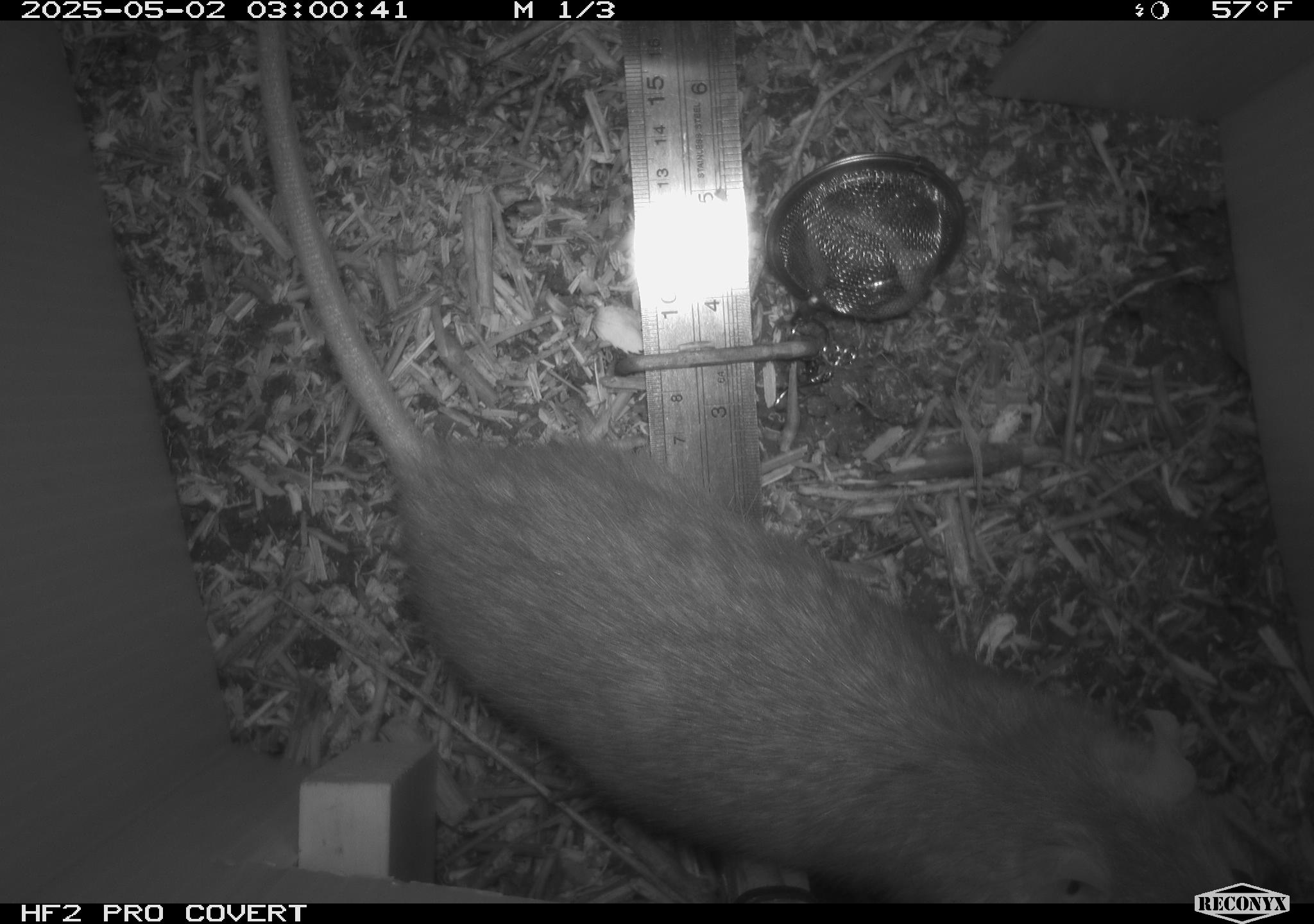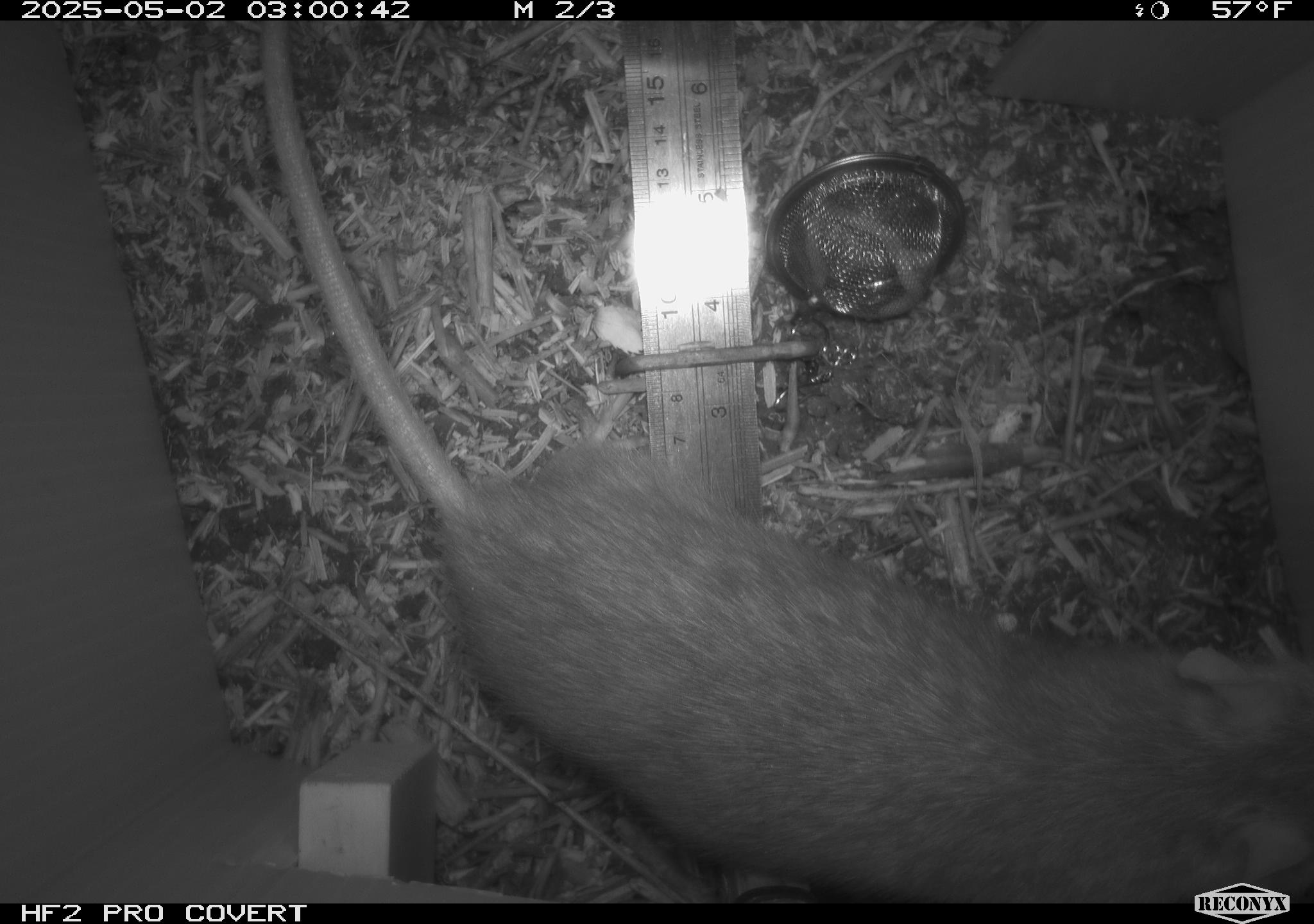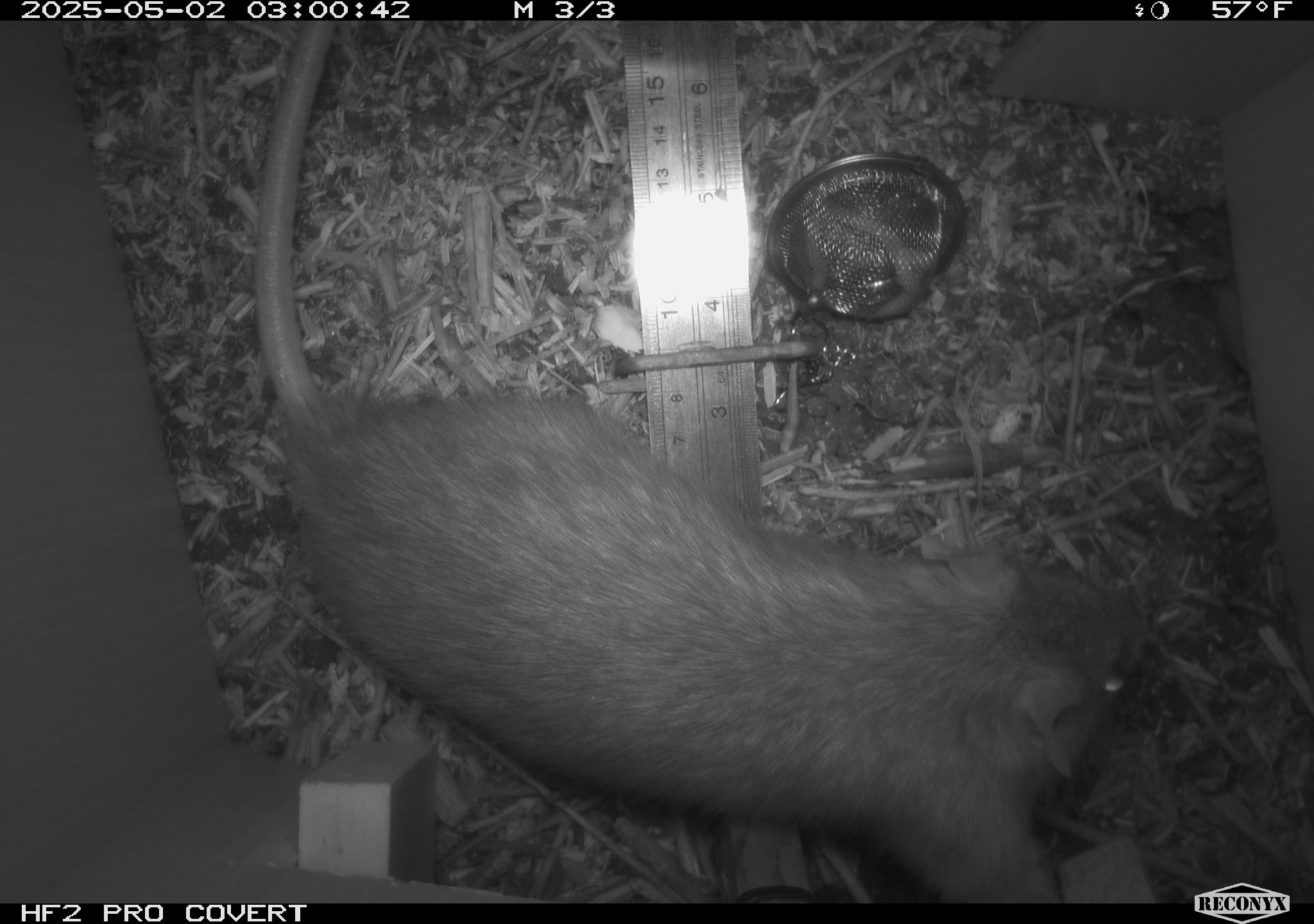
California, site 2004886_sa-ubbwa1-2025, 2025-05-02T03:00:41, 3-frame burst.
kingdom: Animalia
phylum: Chordata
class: Mammalia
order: Rodentia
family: Muridae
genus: Rattus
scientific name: Rattus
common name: rat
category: rattus species